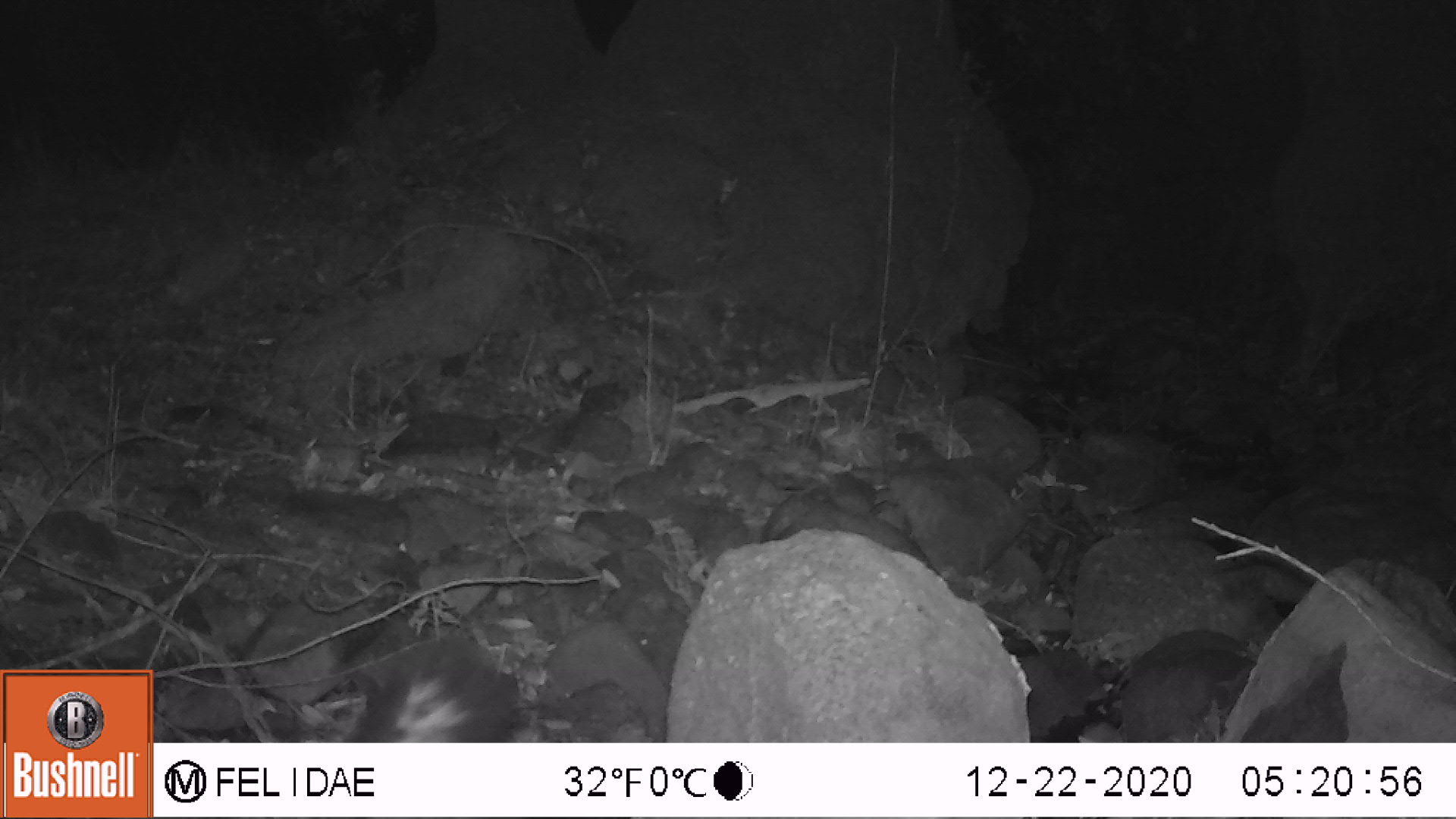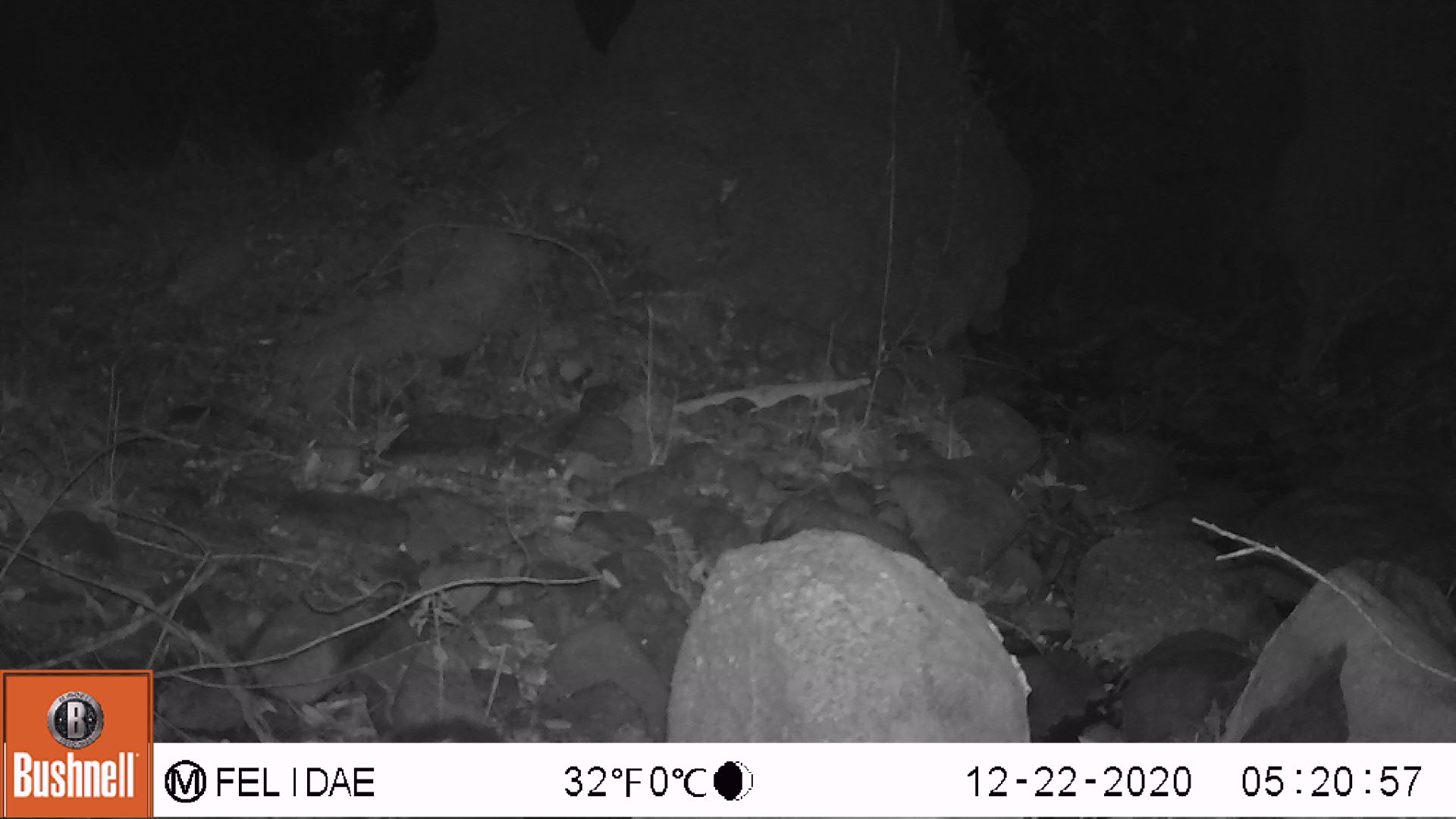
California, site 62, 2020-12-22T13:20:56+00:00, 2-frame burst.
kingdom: Animalia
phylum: Chordata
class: Mammalia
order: Carnivora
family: Mephitidae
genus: Mephitis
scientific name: Mephitis mephitis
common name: striped skunk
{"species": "striped skunk (Mephitis mephitis)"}